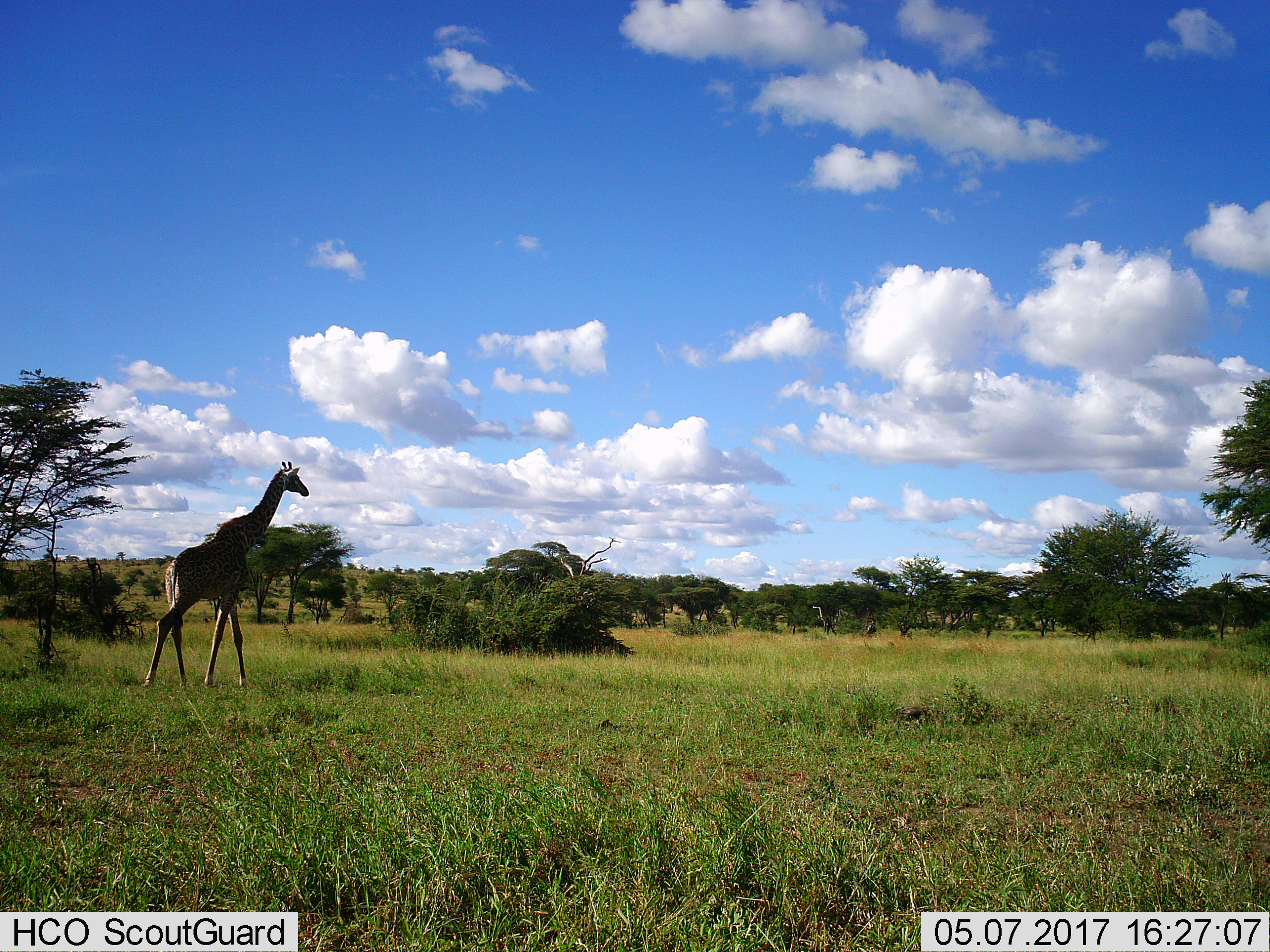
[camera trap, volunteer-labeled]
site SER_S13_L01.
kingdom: Animalia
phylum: Chordata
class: Mammalia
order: Artiodactyla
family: Giraffidae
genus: Giraffa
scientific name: Giraffa camelopardalis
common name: giraffe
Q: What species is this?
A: Giraffe (Giraffa camelopardalis).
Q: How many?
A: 1.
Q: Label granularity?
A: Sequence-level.